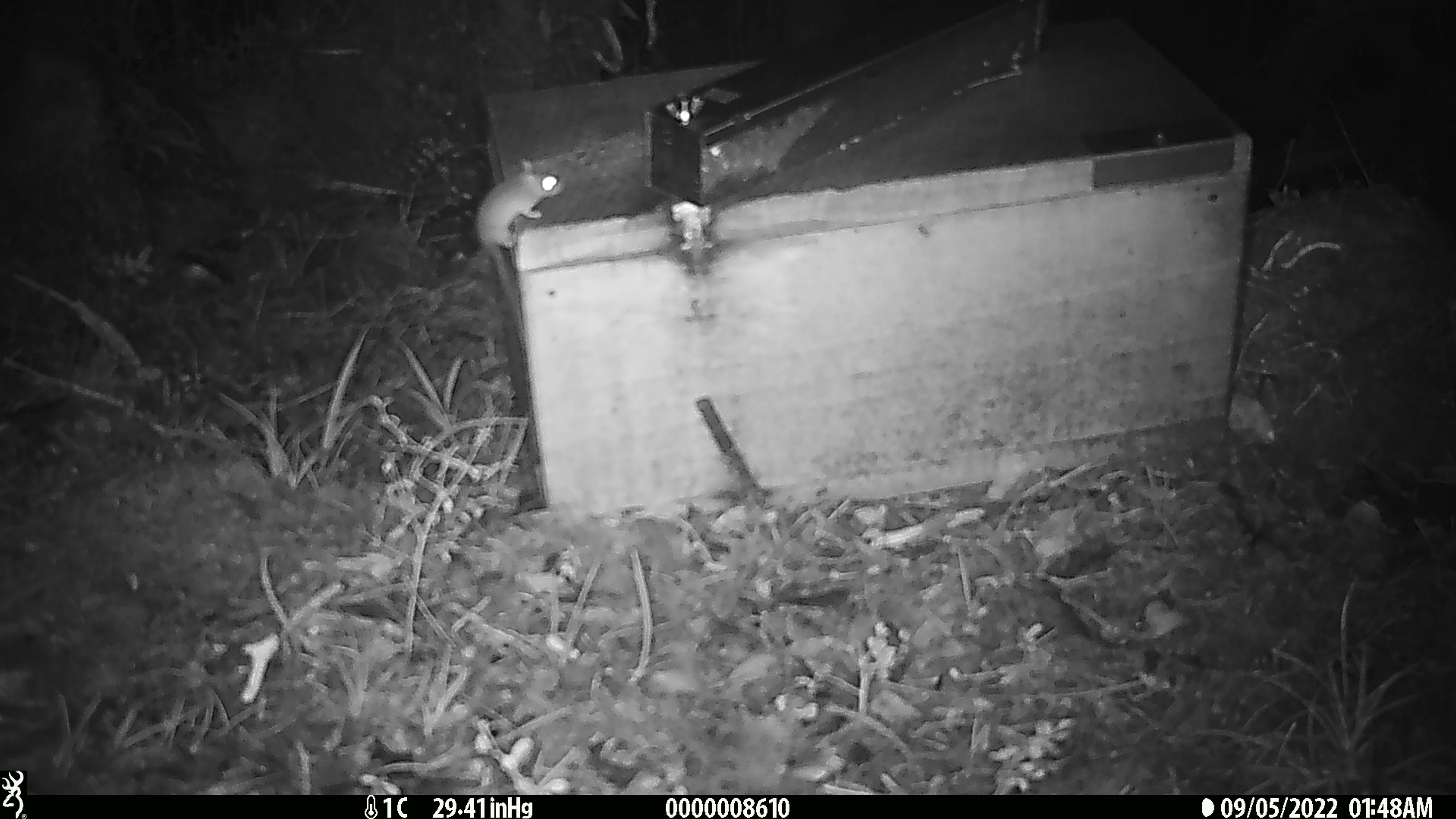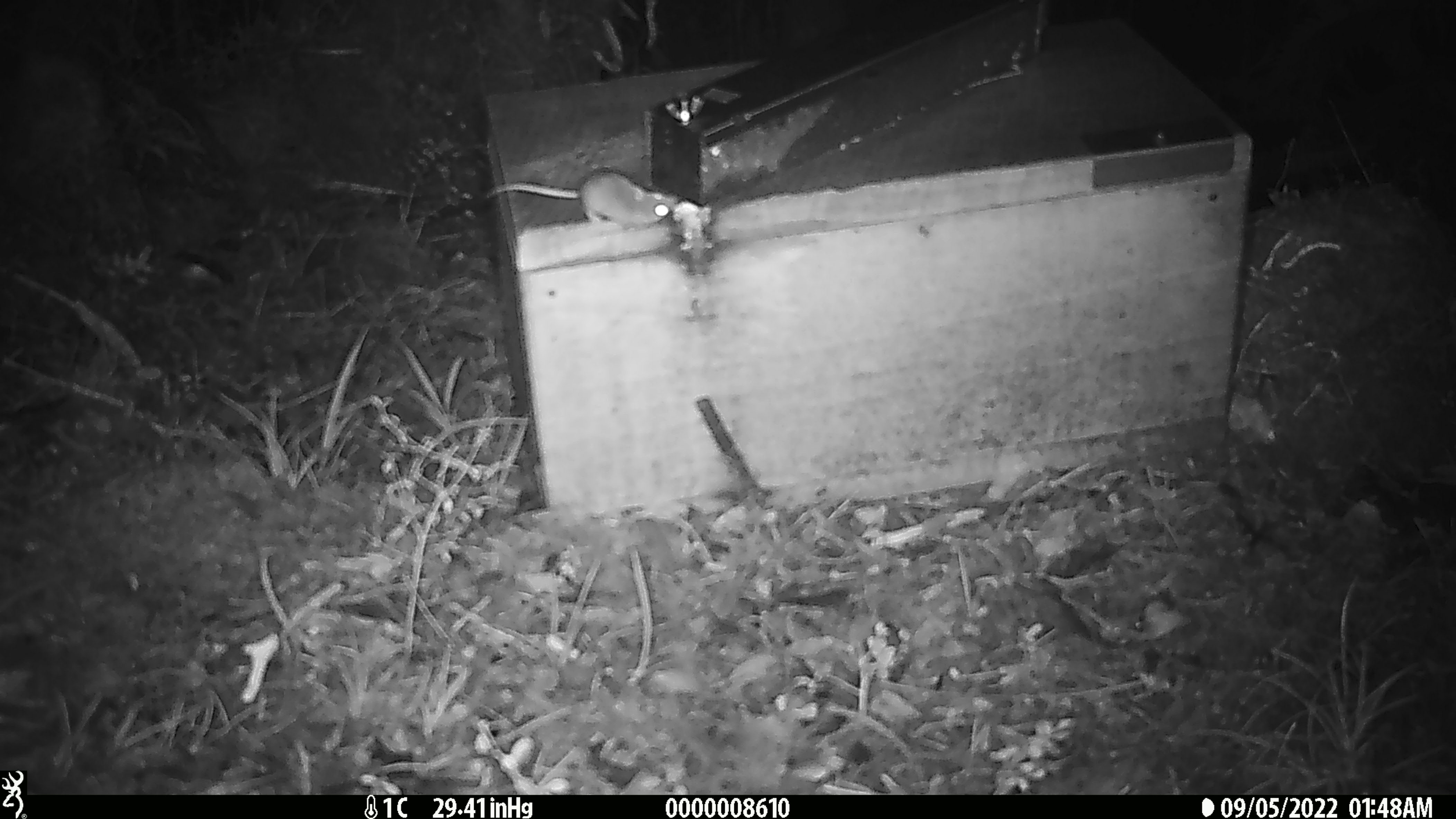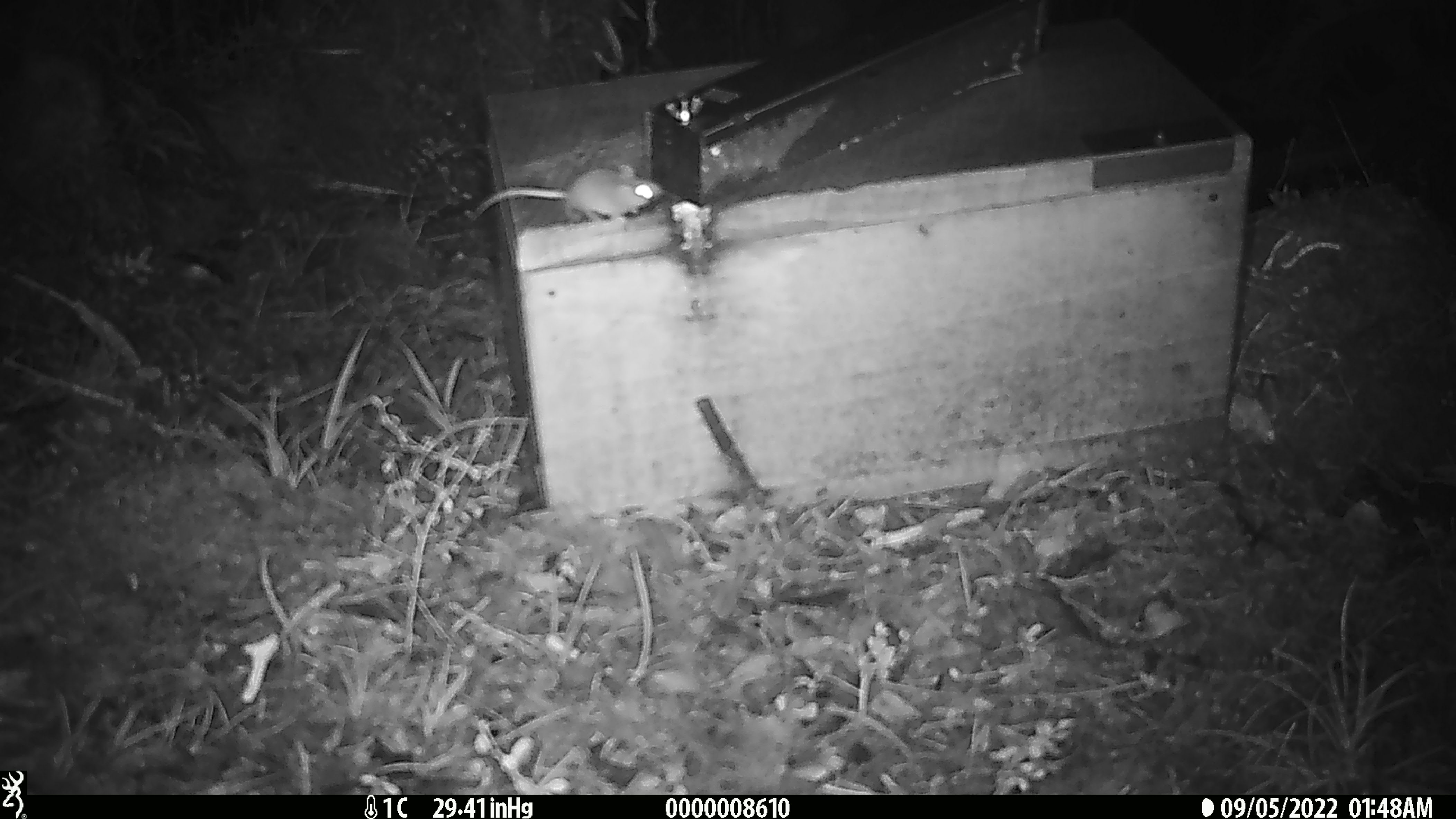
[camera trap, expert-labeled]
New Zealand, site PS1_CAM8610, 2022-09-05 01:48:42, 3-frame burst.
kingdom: Animalia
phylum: Chordata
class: Mammalia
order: Rodentia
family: Muridae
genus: Mus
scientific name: Mus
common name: mouse